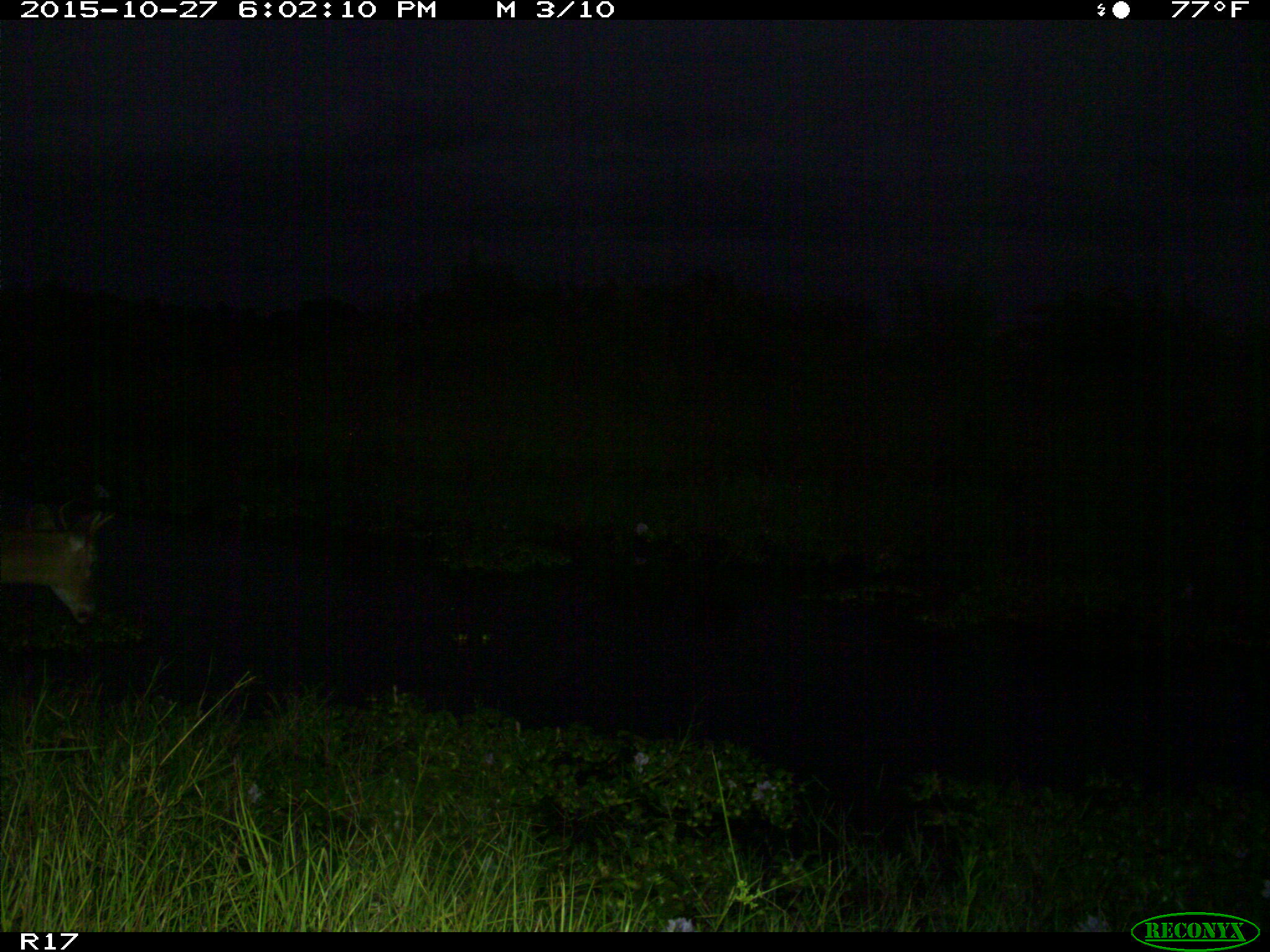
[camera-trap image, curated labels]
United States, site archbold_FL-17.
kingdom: Animalia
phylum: Chordata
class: Mammalia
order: Artiodactyla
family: Cervidae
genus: Odocoileus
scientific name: Odocoileus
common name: deer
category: unidentified deer